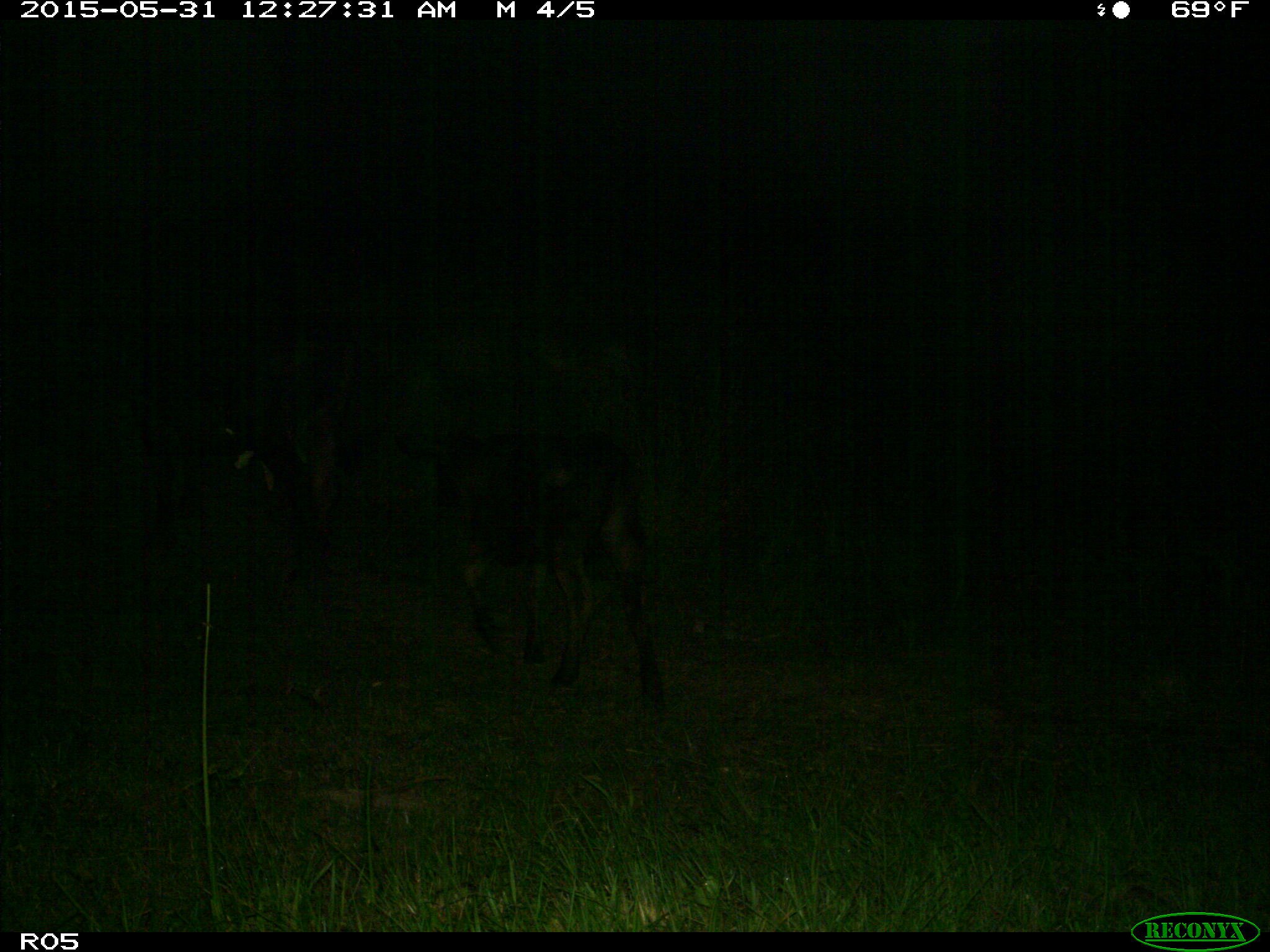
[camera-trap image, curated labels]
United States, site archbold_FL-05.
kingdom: Animalia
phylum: Chordata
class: Mammalia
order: Artiodactyla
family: Bovidae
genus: Bos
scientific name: Bos taurus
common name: domestic cow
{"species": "Bos taurus (domestic cow)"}